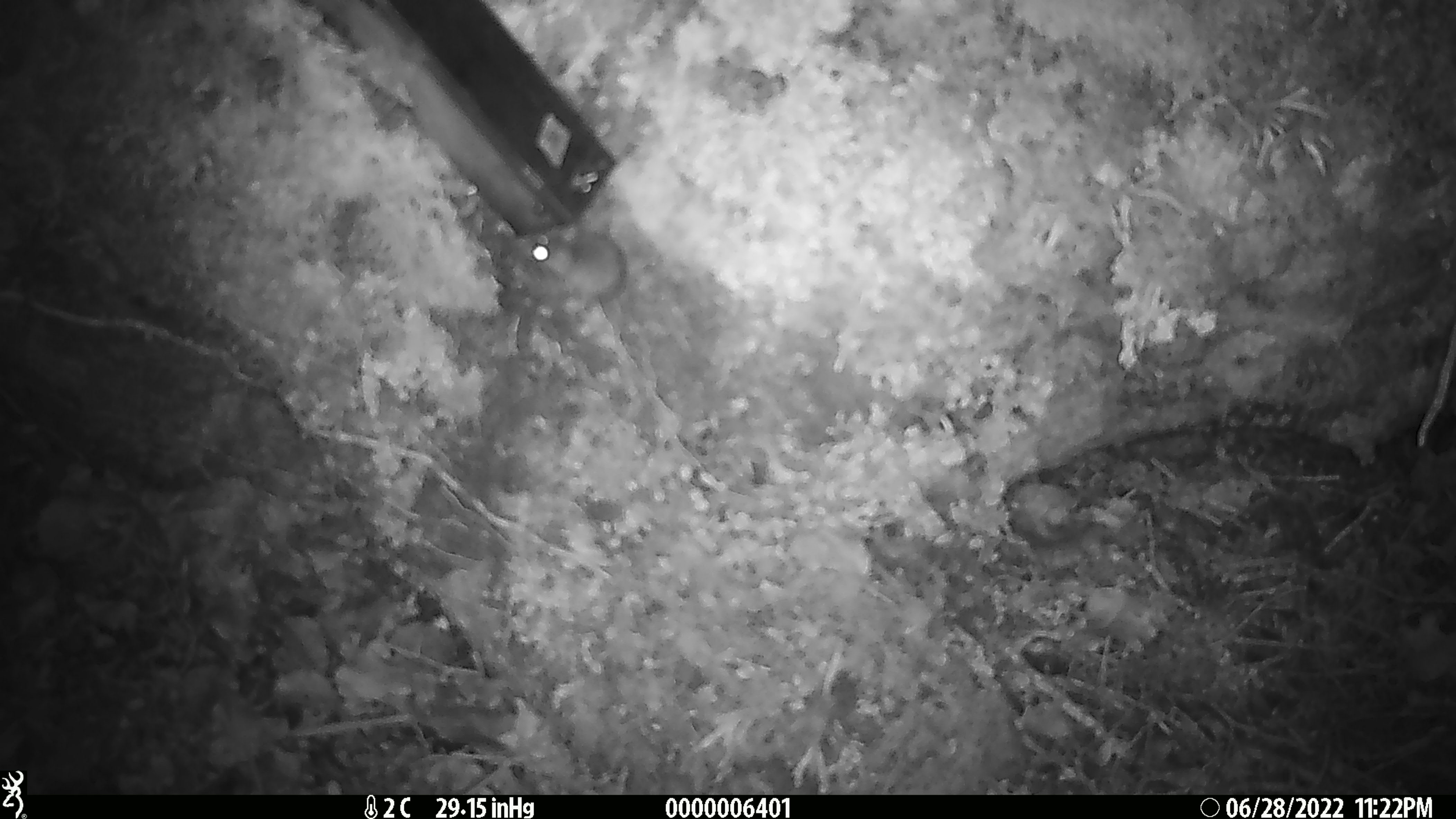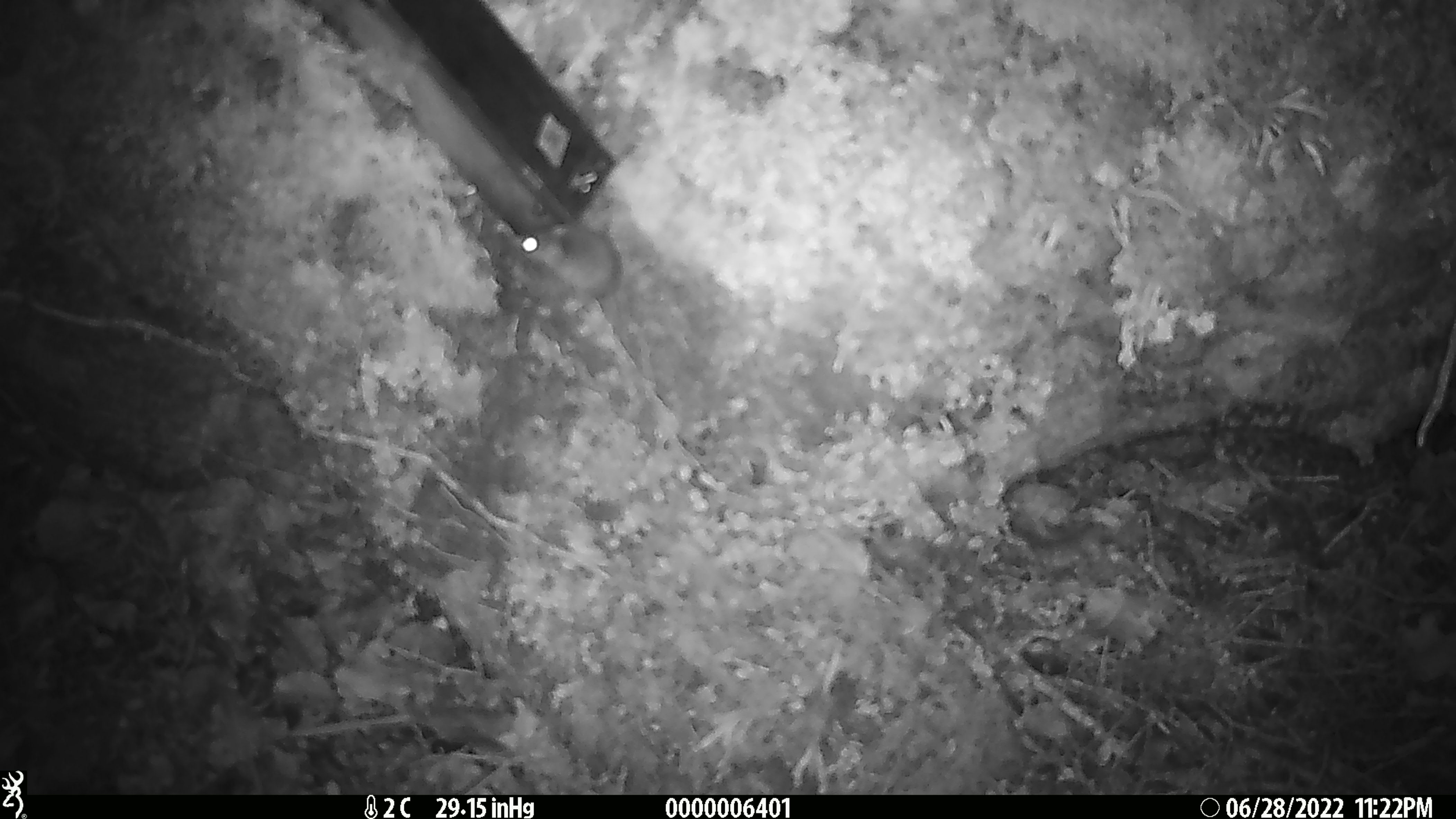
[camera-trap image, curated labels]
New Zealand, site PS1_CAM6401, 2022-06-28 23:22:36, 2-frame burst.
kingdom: Animalia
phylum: Chordata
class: Mammalia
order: Rodentia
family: Muridae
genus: Mus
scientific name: Mus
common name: mouse